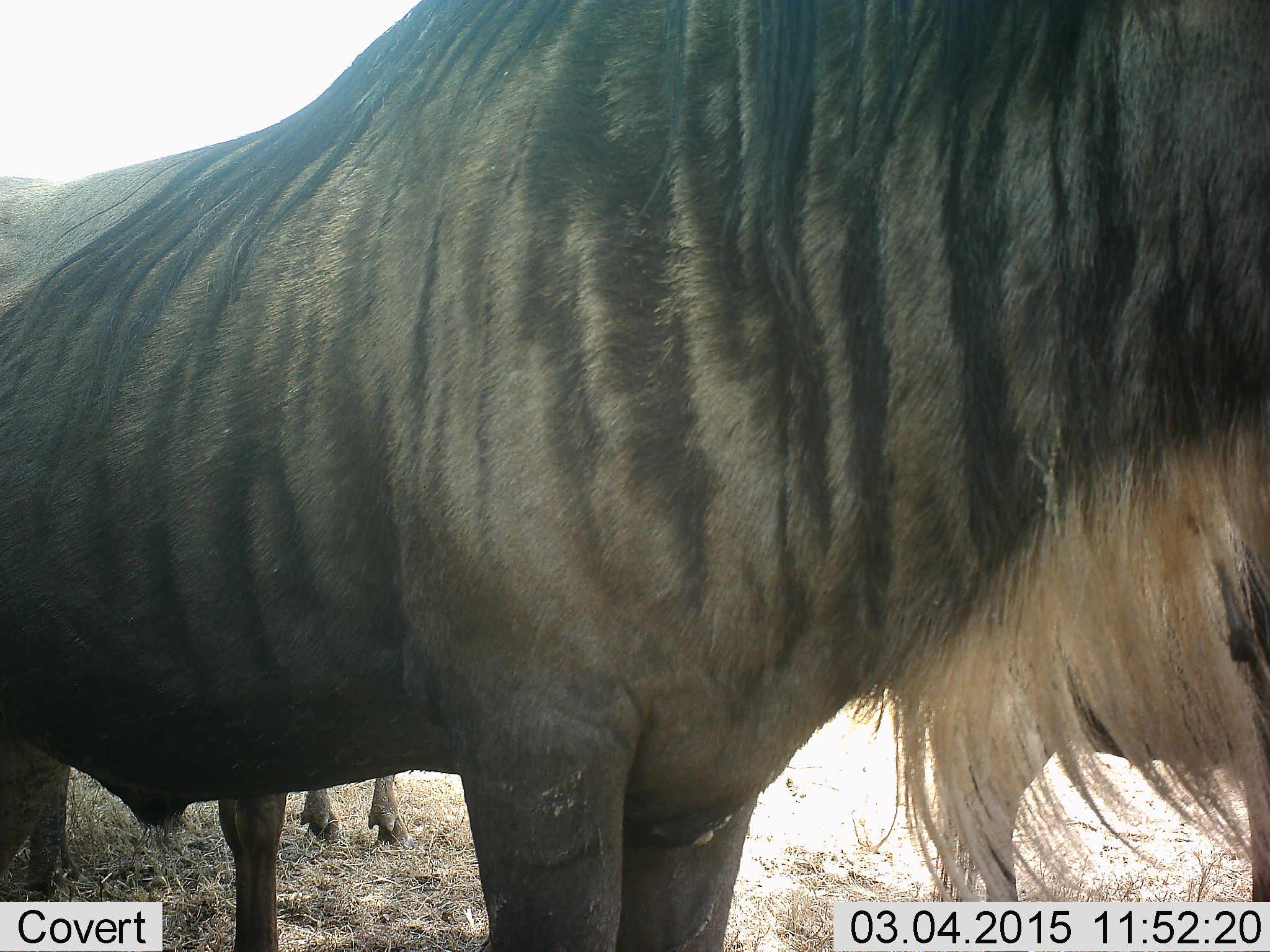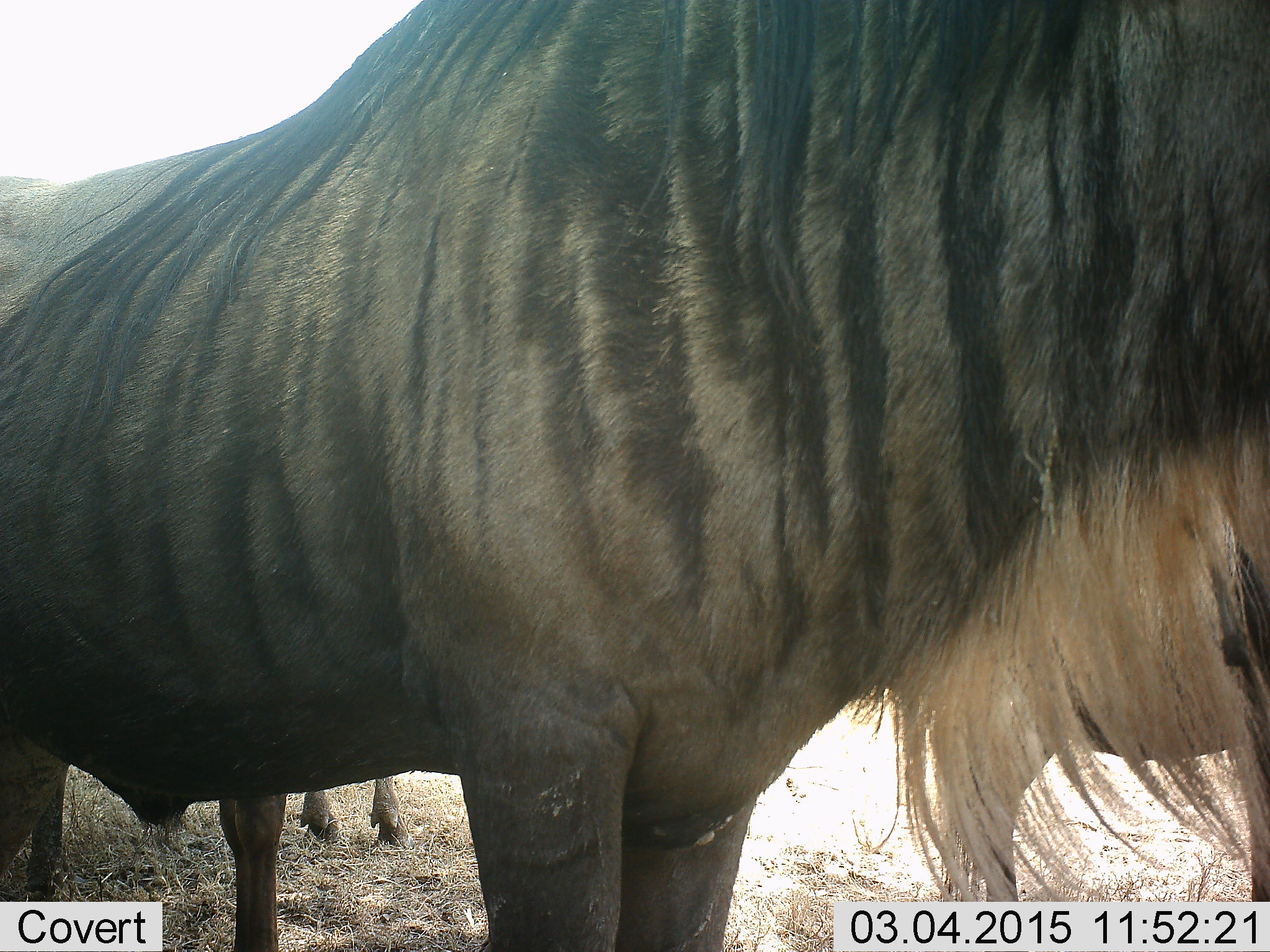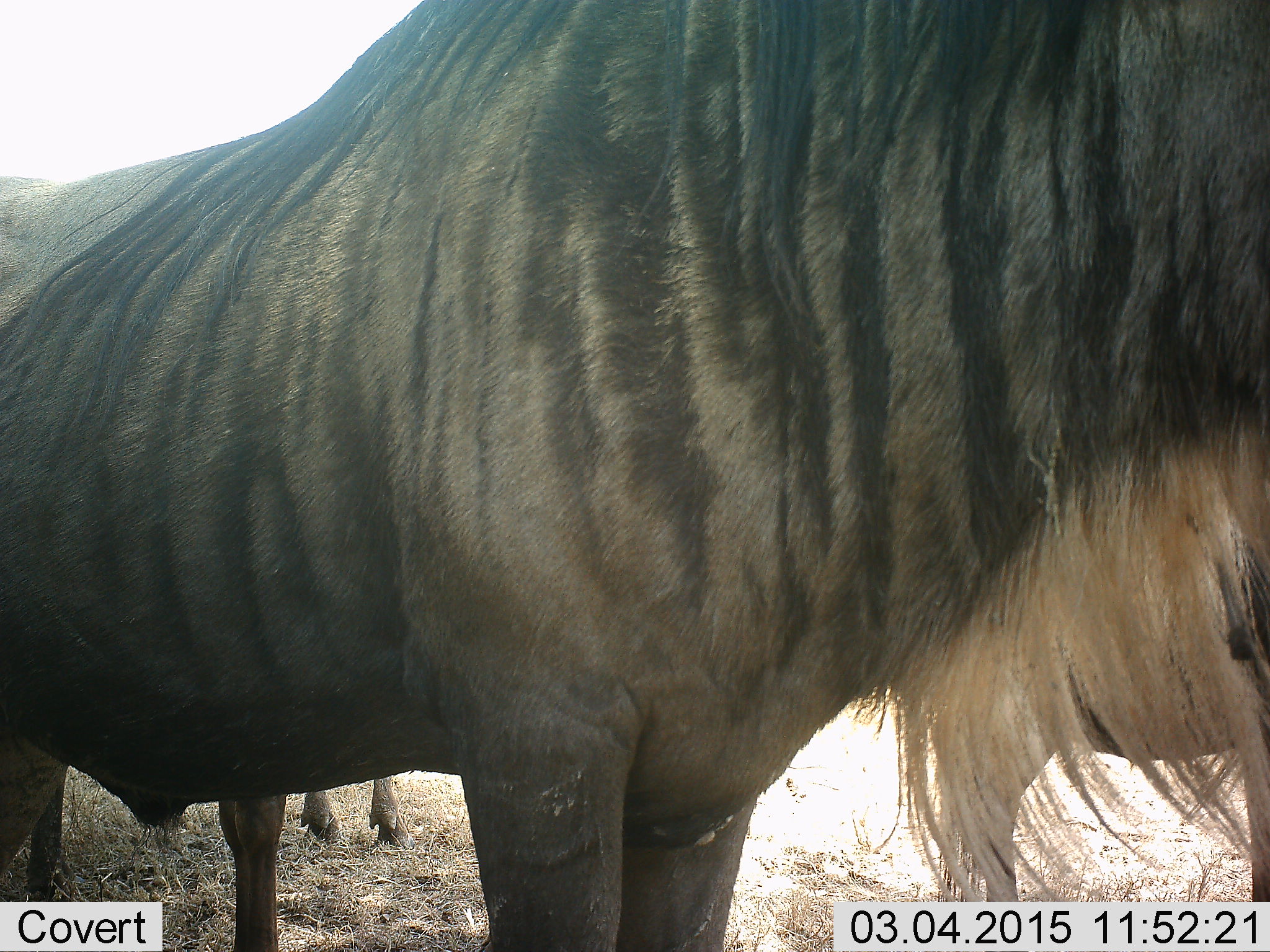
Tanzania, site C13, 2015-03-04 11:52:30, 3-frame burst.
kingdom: Animalia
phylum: Chordata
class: Mammalia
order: Artiodactyla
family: Bovidae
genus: Connochaetes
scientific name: Connochaetes taurinus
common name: blue wildebeest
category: wildebeest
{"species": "wildebeest (blue wildebeest) (Connochaetes taurinus)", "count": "2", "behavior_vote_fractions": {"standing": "90%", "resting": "10%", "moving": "0%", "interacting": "0%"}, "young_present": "0%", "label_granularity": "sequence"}